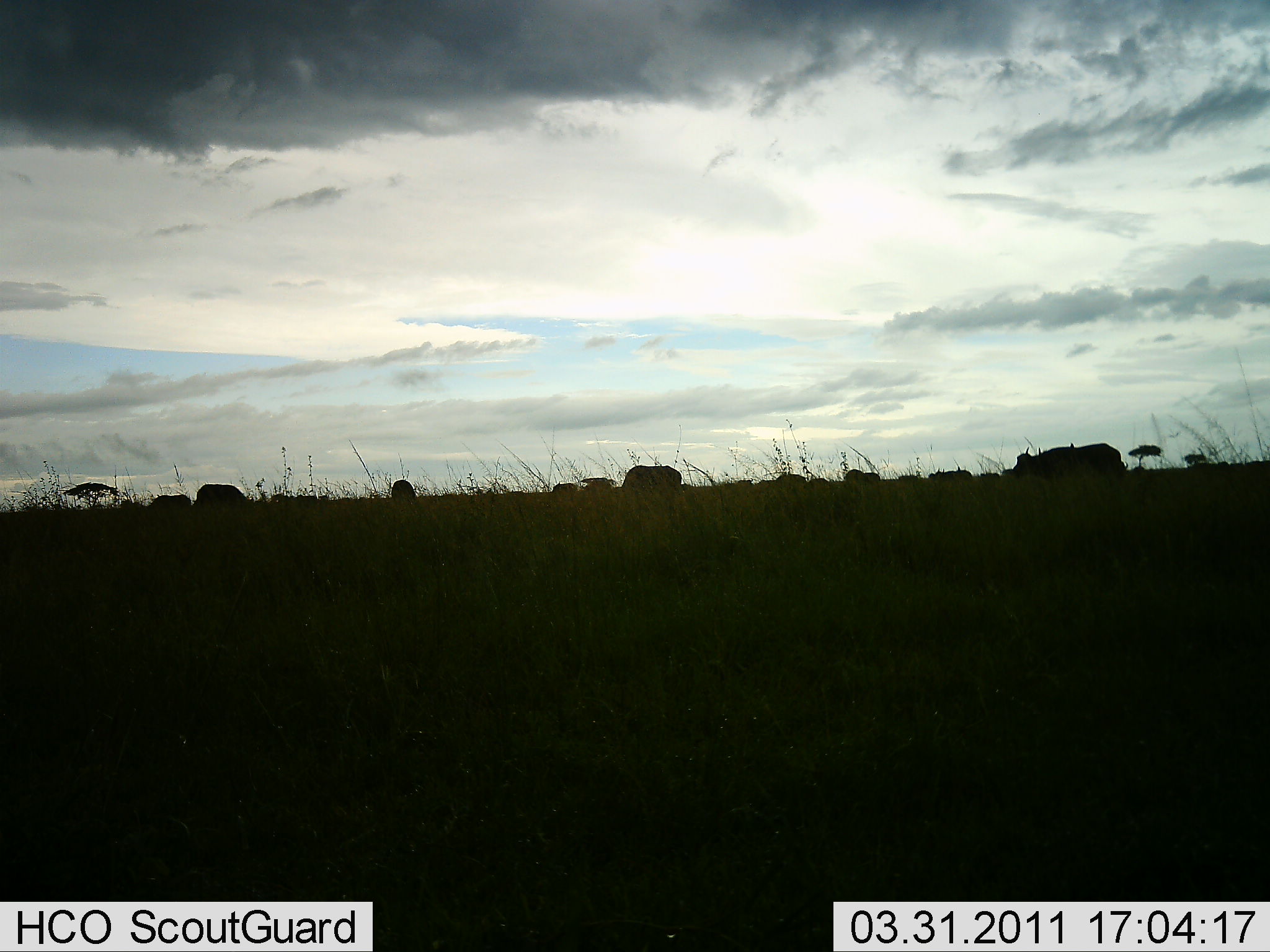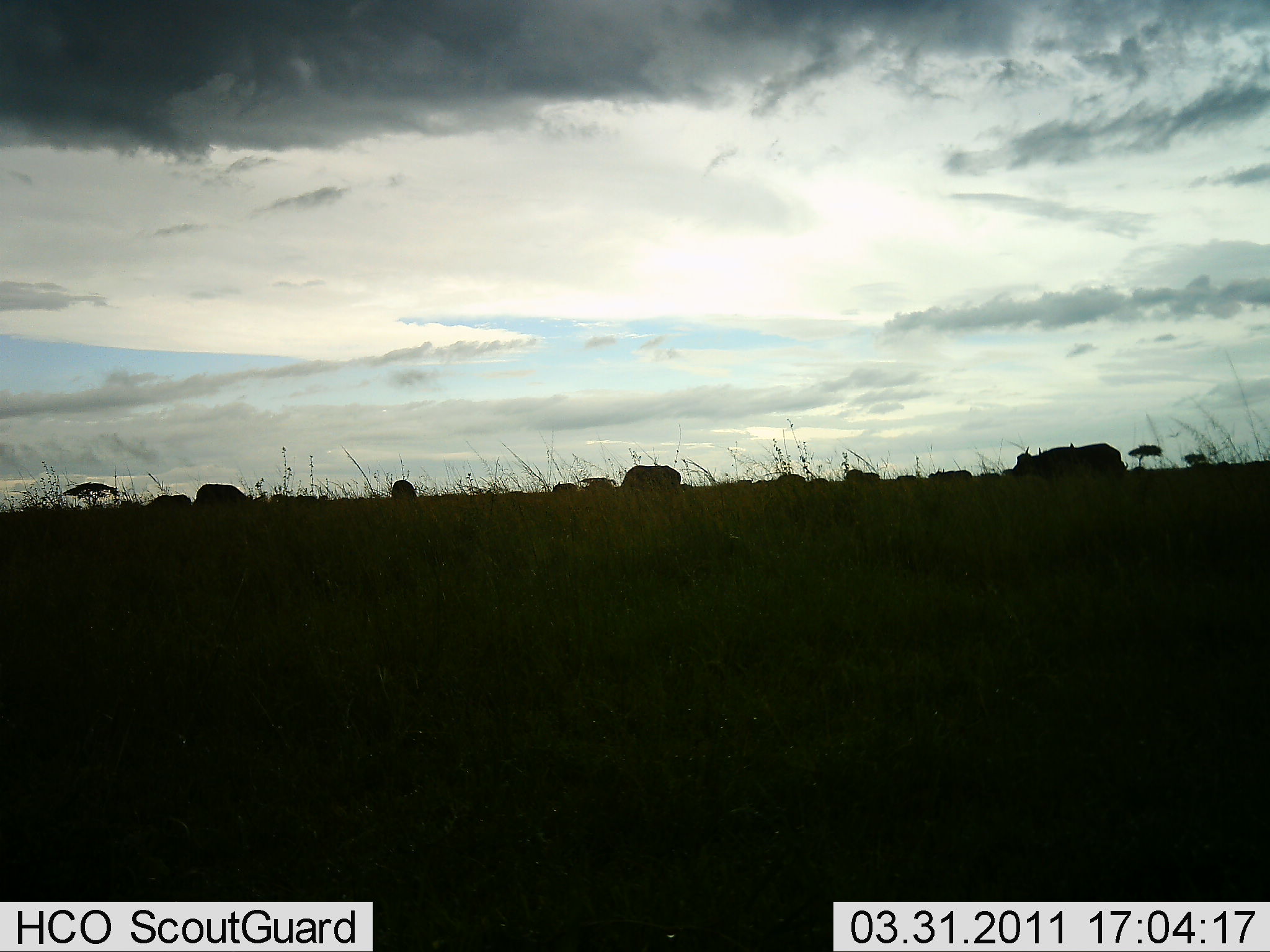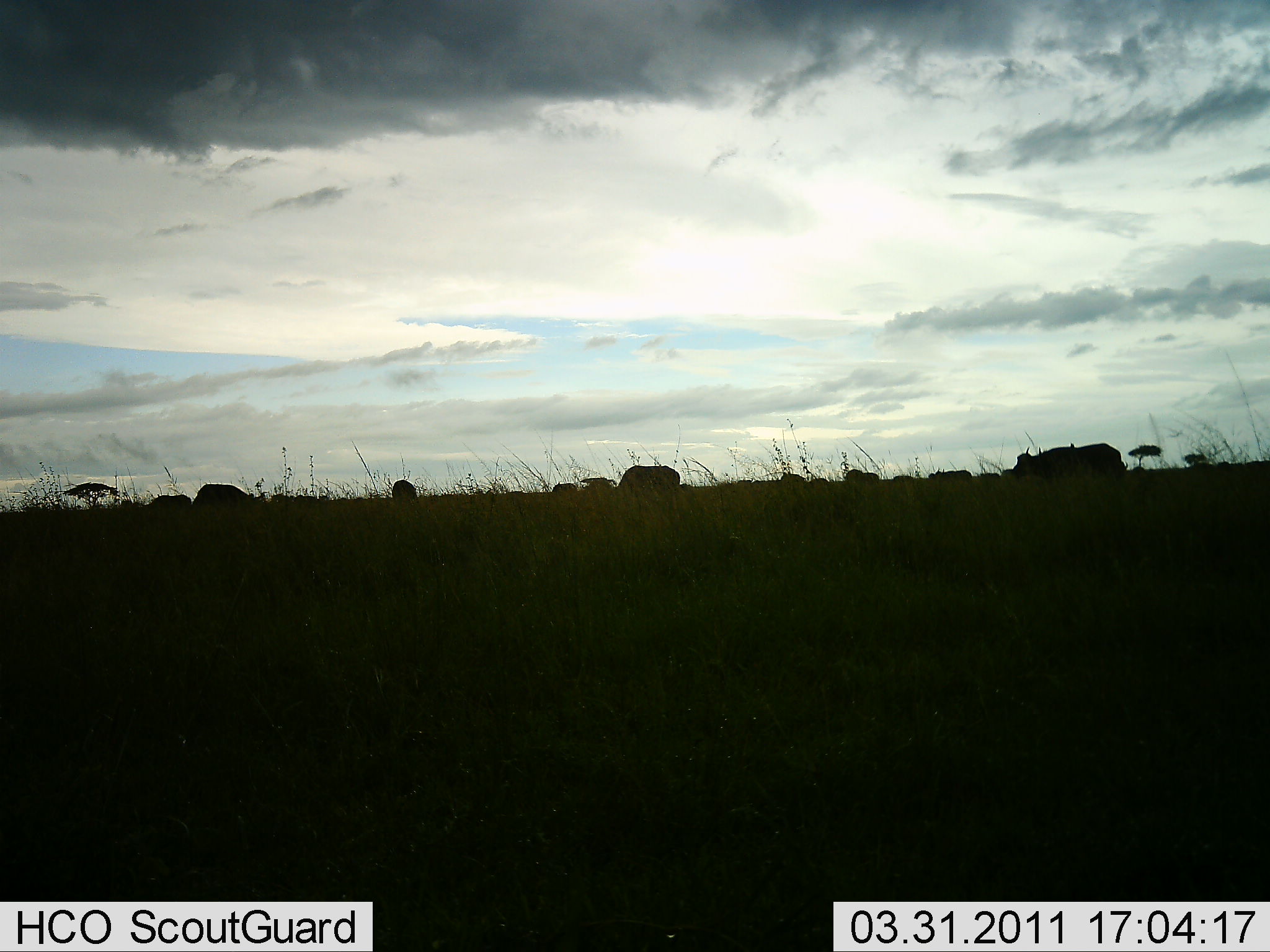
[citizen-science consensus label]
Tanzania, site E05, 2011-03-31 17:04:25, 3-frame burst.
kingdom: Animalia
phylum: Chordata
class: Mammalia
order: Artiodactyla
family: Bovidae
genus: Syncerus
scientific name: Syncerus caffer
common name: cape buffalo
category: buffalo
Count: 11-50.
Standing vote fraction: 50%.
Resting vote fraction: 0%.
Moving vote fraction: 10%.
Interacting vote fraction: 0%.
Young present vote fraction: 0%.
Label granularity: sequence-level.